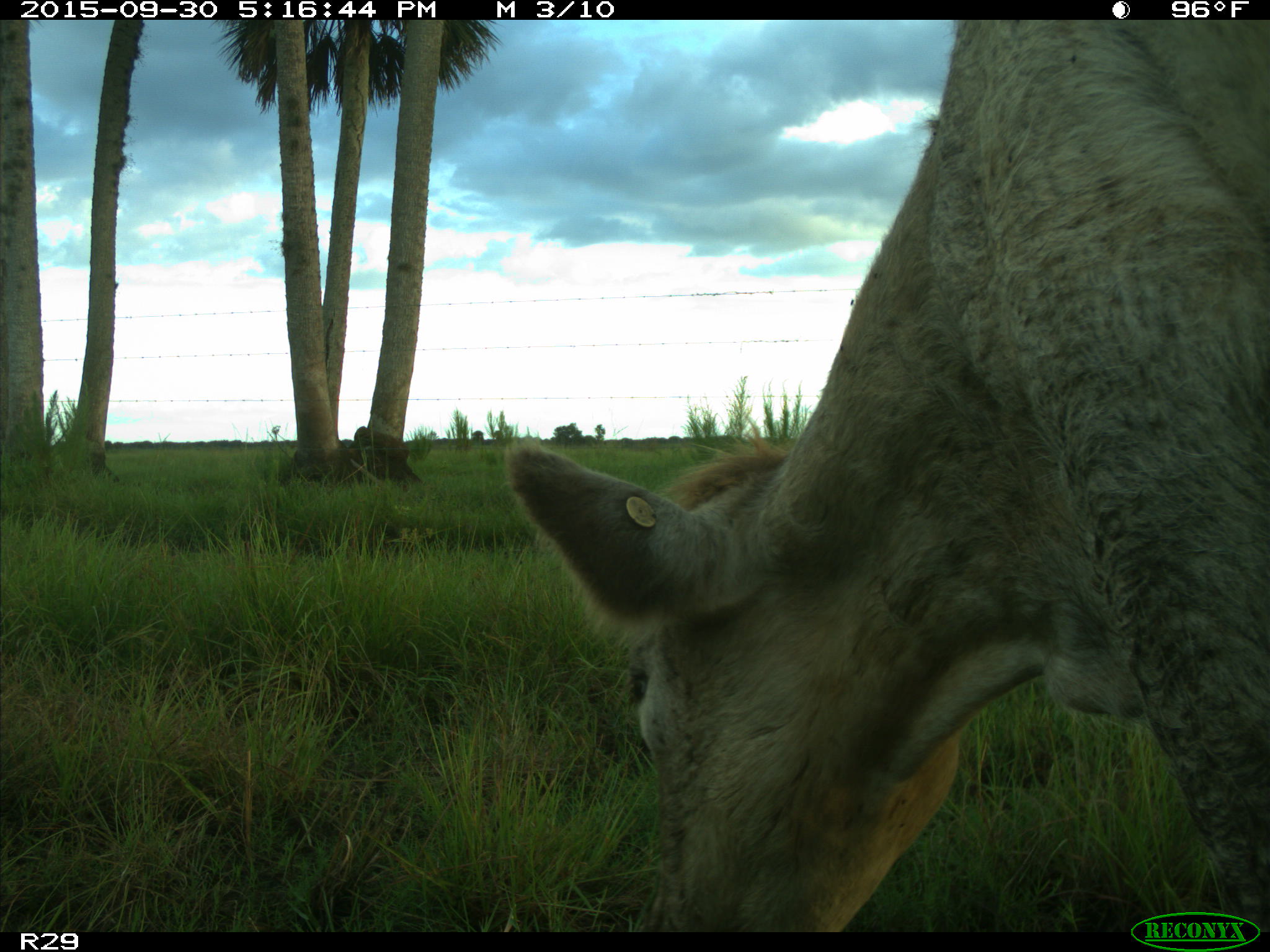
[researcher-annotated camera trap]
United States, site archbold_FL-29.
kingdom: Animalia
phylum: Chordata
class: Mammalia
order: Artiodactyla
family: Bovidae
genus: Bos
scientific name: Bos taurus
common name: domestic cow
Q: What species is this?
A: Bos taurus (domestic cow).